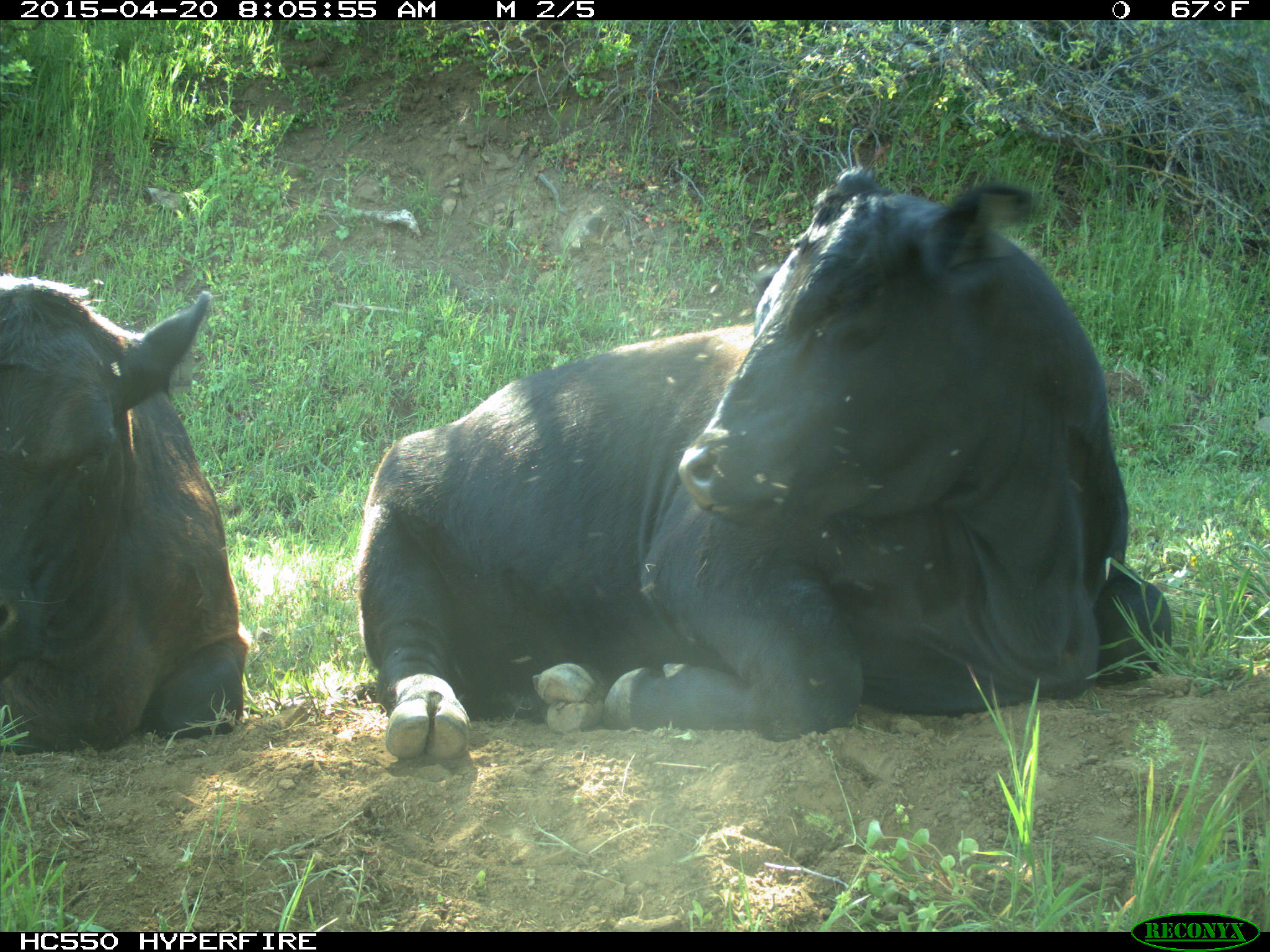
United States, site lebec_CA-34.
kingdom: Animalia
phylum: Chordata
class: Mammalia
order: Artiodactyla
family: Bovidae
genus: Bos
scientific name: Bos taurus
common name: domestic cow